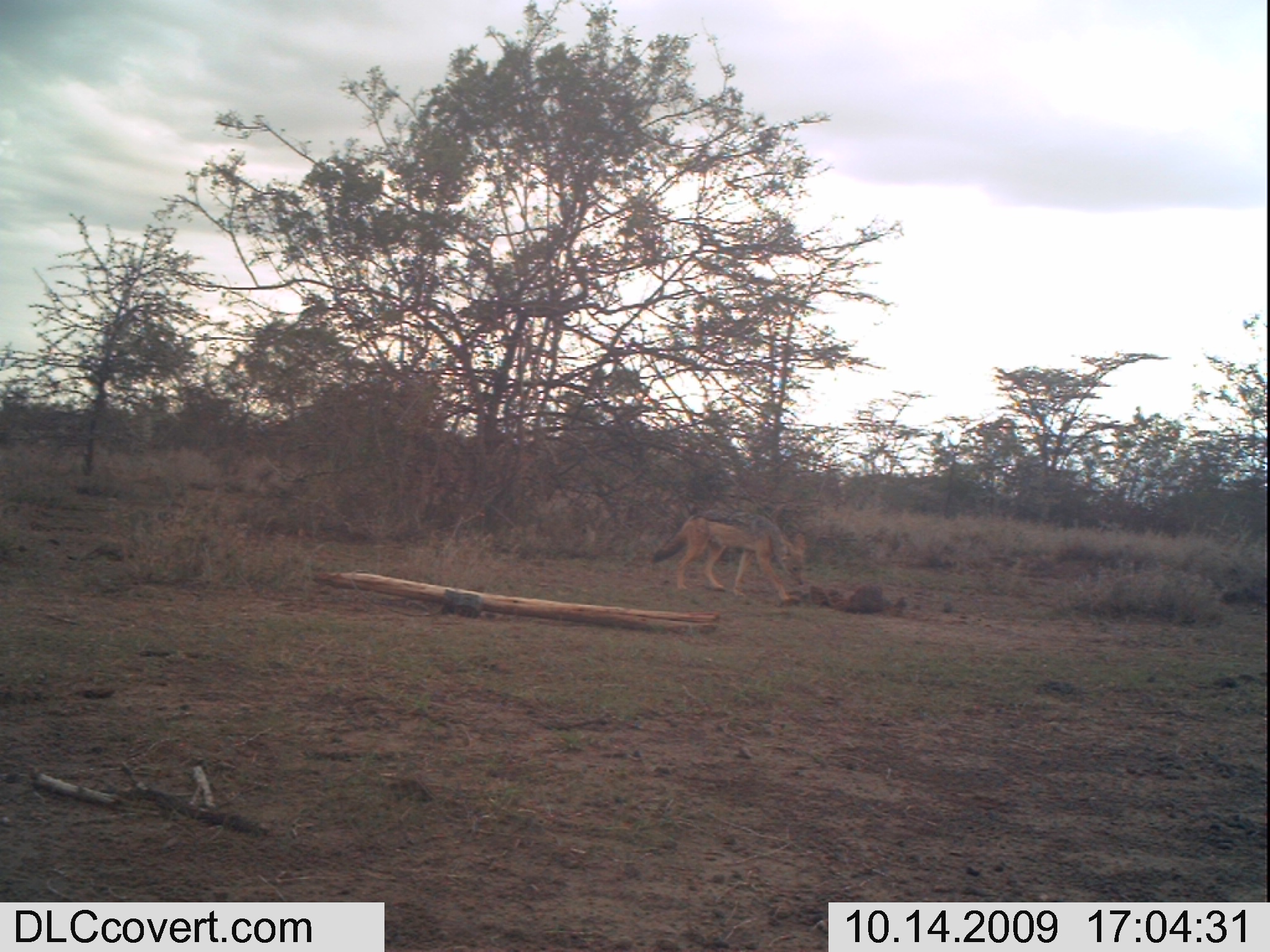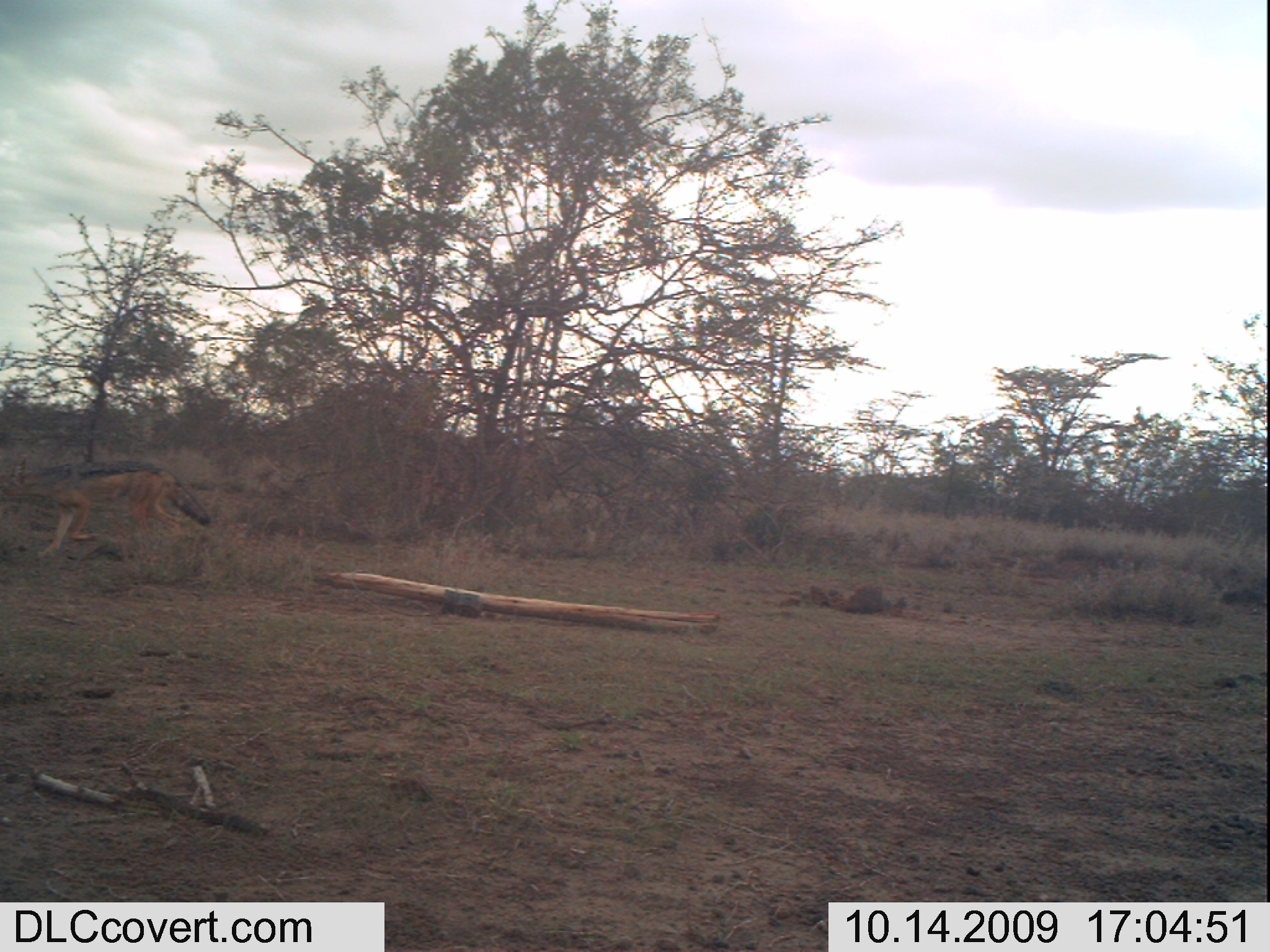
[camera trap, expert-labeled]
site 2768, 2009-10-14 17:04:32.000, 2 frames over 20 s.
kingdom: Animalia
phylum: Chordata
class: Mammalia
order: Carnivora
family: Canidae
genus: Lupulella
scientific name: Lupulella mesomelas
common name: black-backed jackal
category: canis mesomelas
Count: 1.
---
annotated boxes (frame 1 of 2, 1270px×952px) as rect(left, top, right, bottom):
canis mesomelas: rect(650, 505, 806, 603)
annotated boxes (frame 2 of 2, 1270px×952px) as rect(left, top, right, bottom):
canis mesomelas: rect(0, 457, 216, 560)